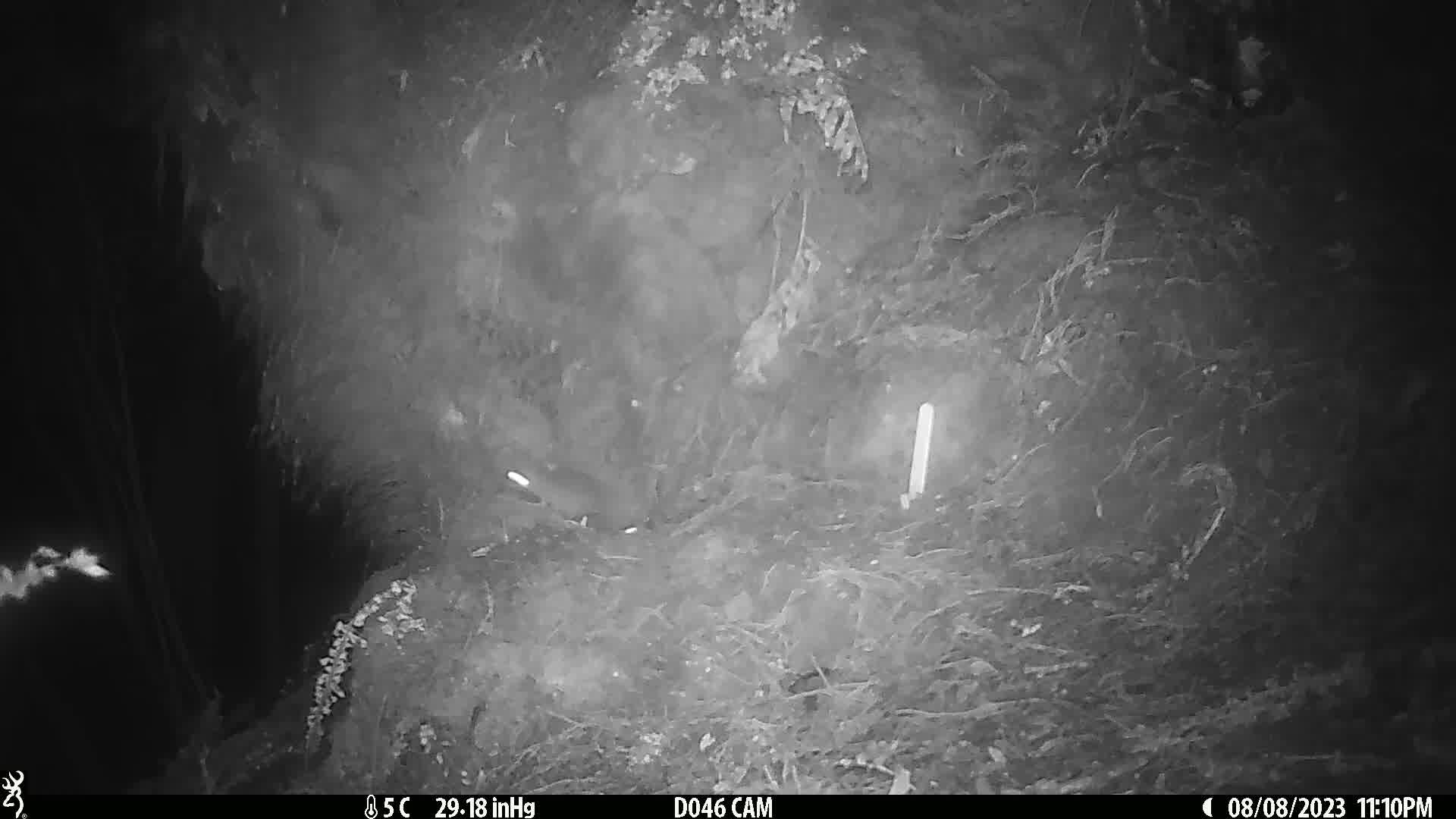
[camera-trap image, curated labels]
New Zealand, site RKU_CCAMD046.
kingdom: Animalia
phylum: Chordata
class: Mammalia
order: Rodentia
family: Muridae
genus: Rattus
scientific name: Rattus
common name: rat